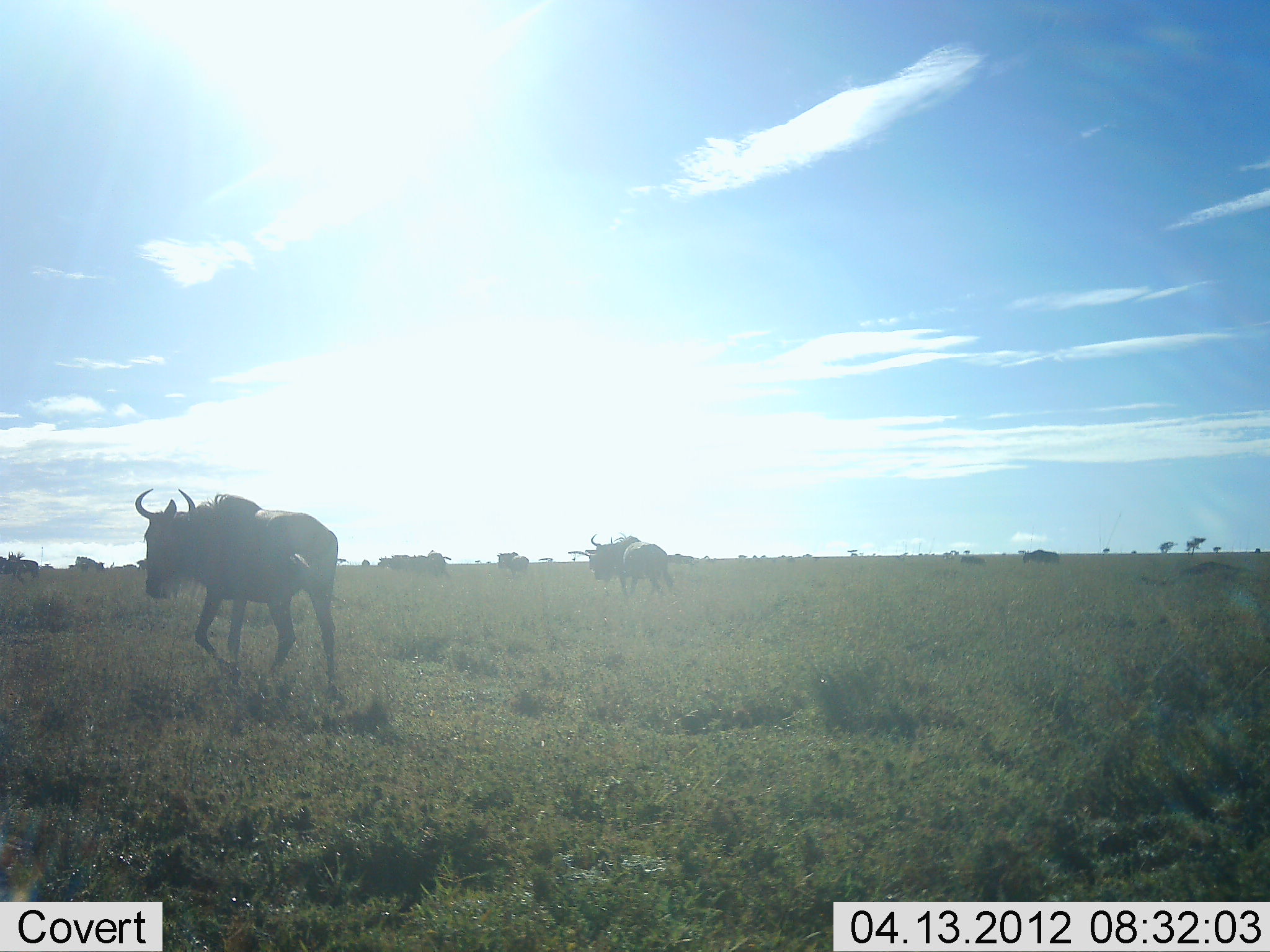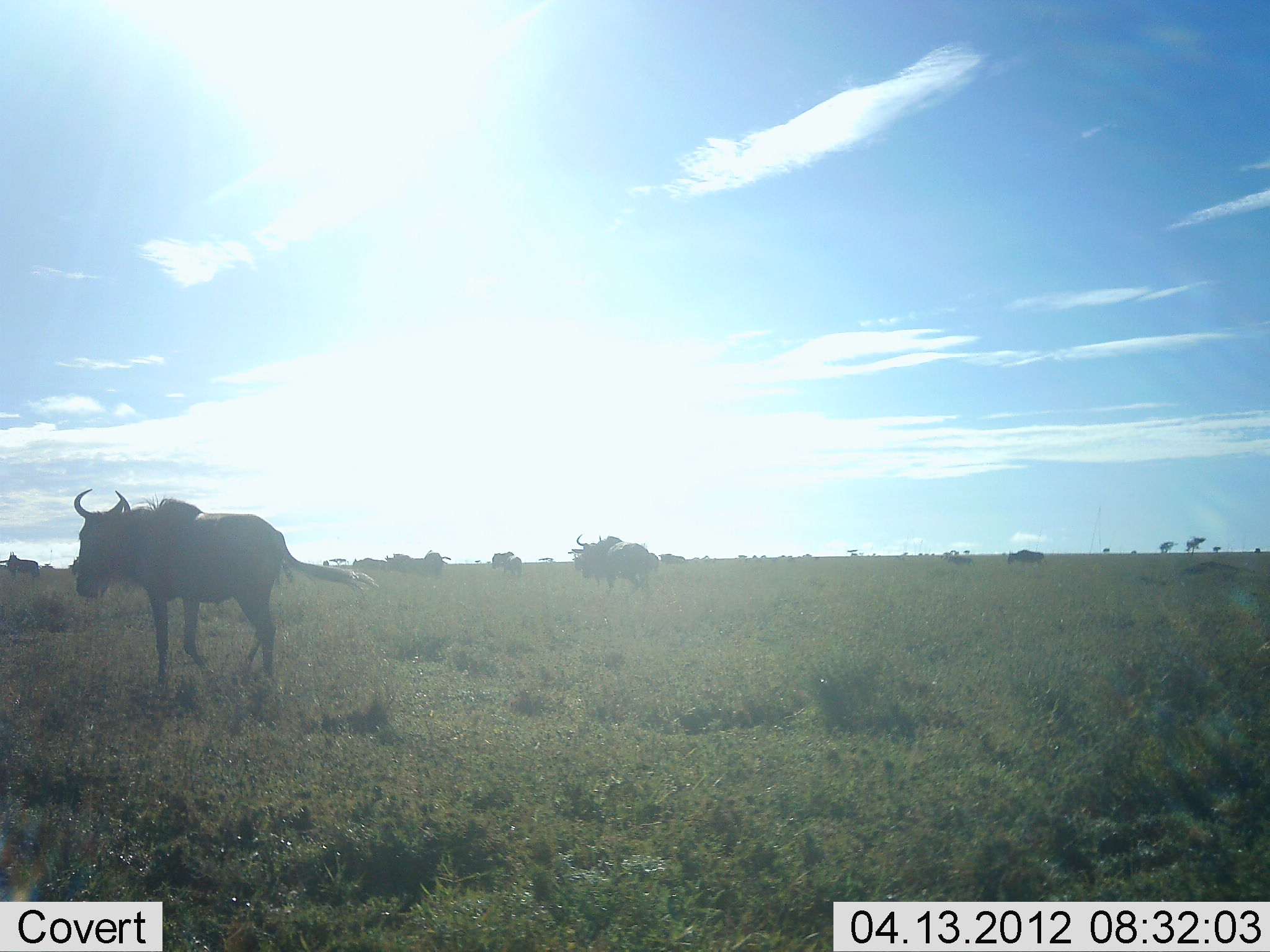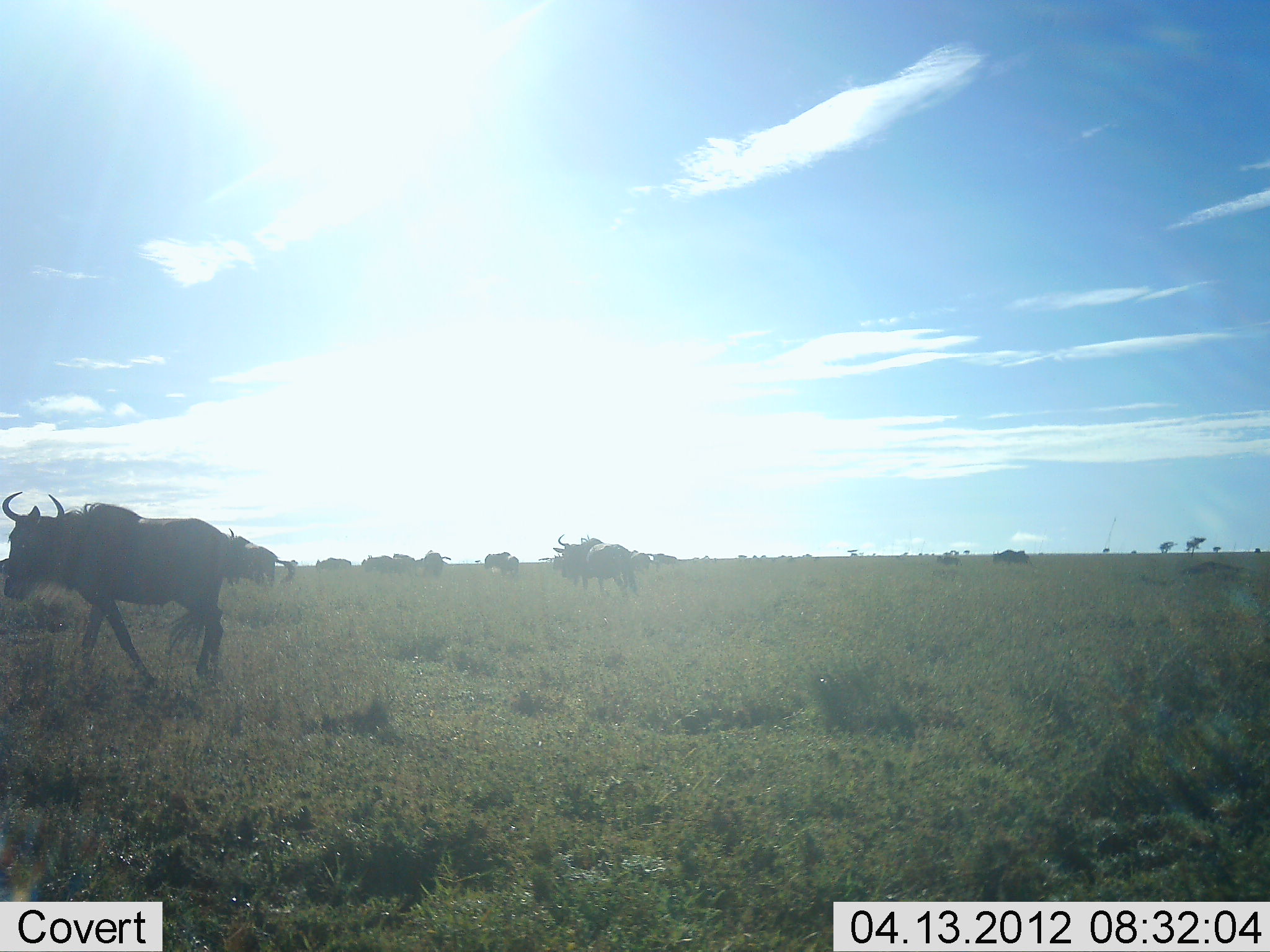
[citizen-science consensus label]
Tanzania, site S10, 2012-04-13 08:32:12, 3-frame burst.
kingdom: Animalia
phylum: Chordata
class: Mammalia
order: Artiodactyla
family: Bovidae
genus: Connochaetes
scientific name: Connochaetes taurinus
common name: blue wildebeest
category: wildebeest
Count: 11-50.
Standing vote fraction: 0%.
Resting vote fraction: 0%.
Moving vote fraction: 95%.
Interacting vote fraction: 0%.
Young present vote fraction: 5%.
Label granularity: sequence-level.